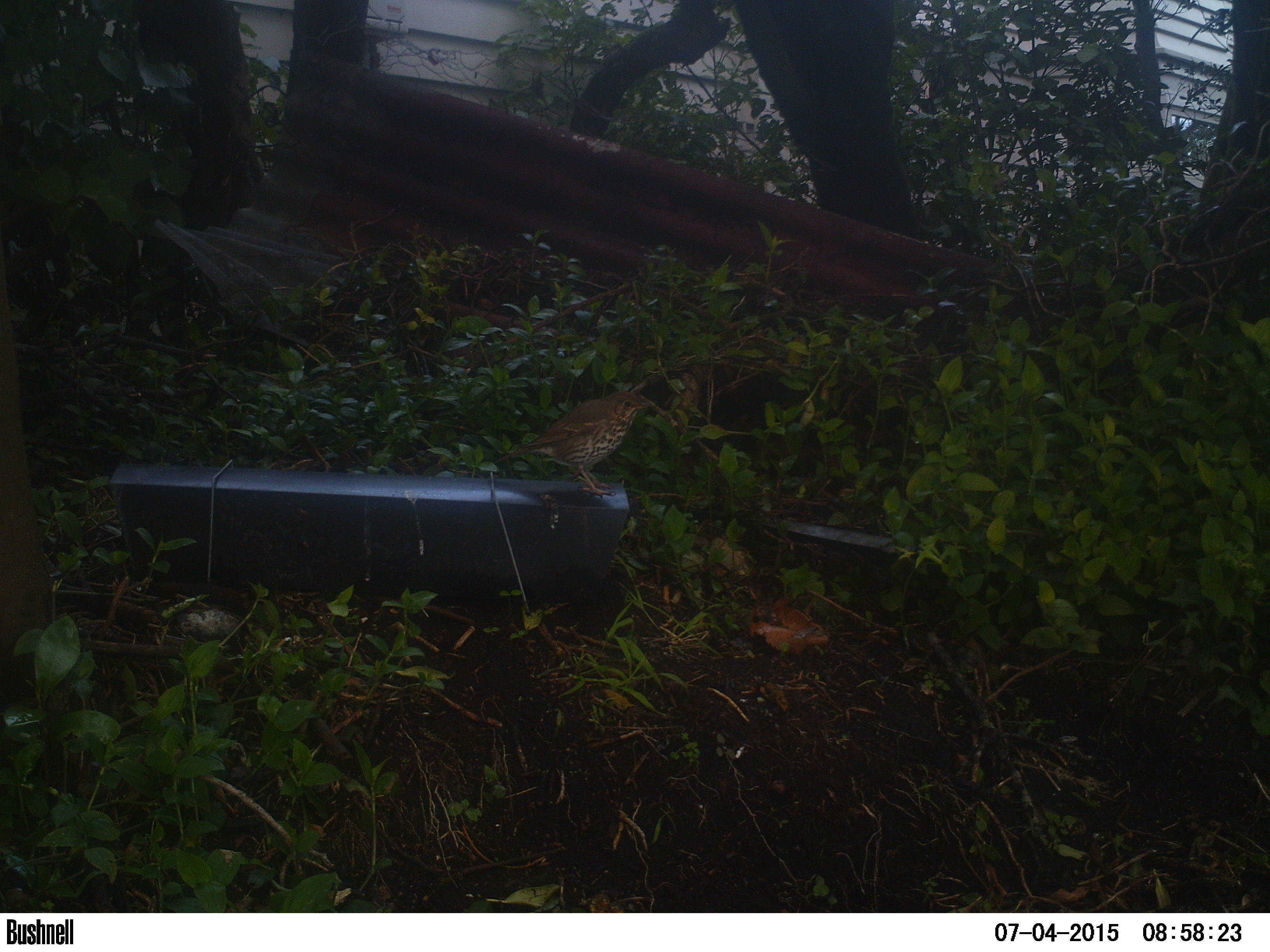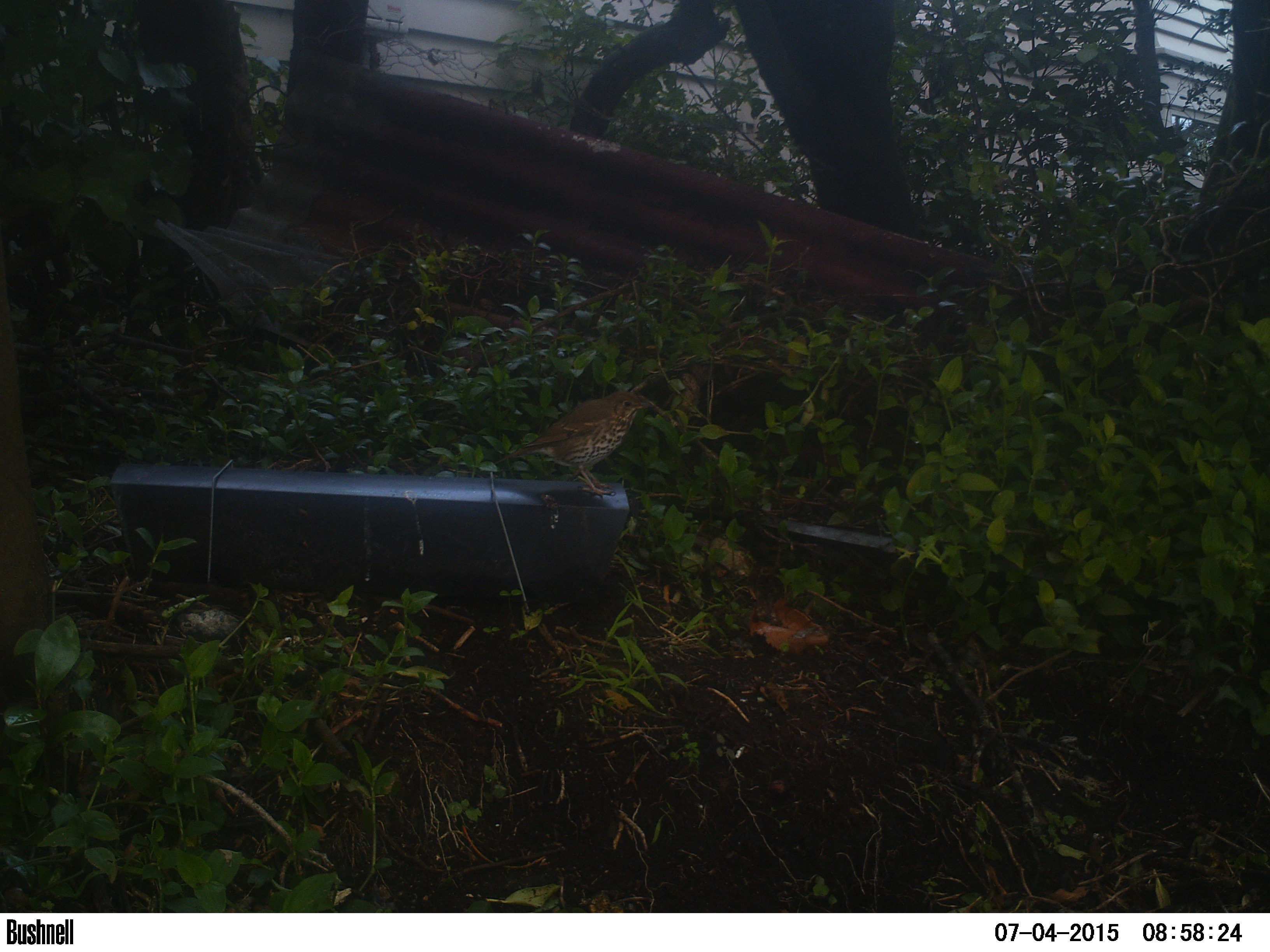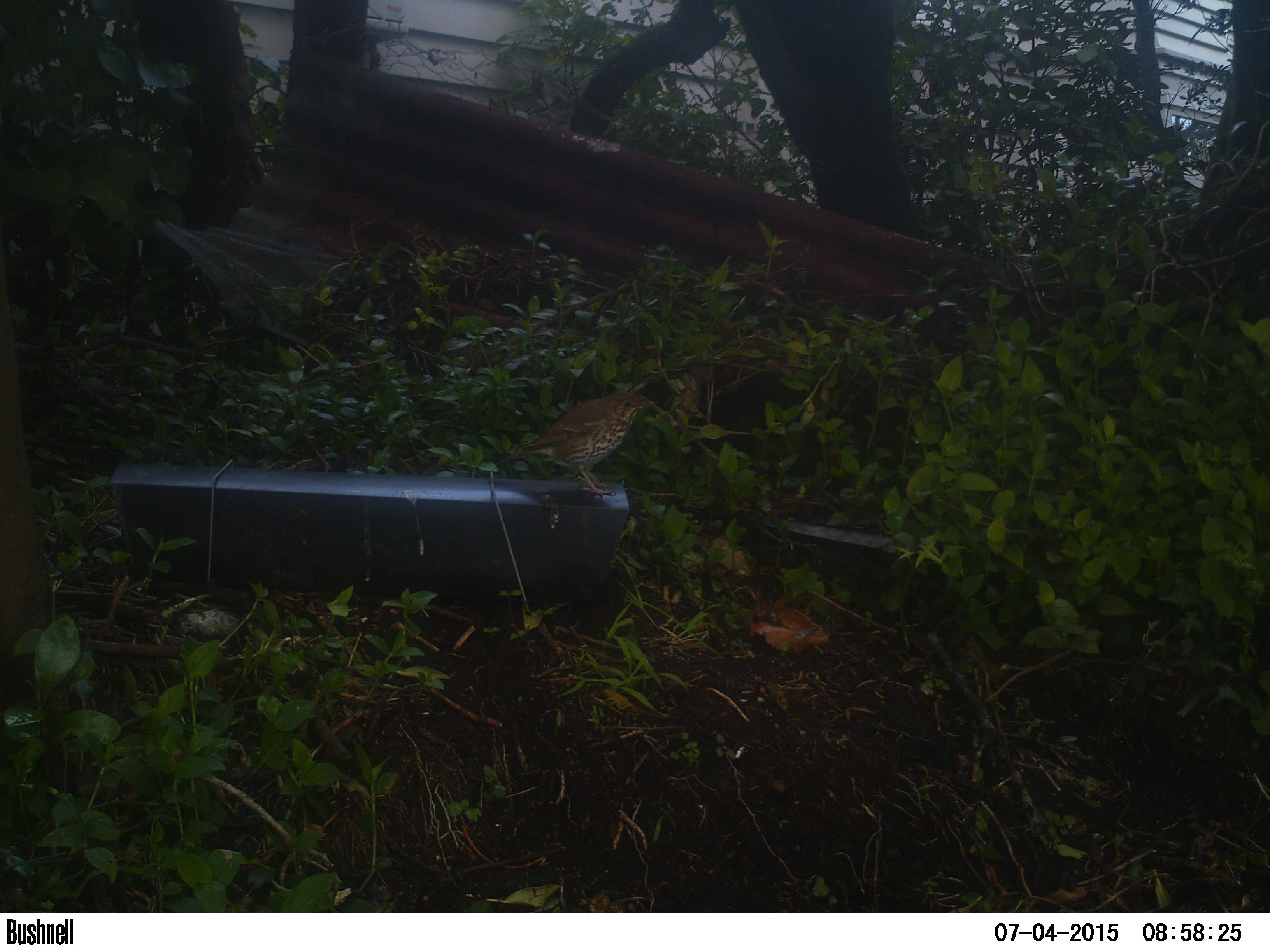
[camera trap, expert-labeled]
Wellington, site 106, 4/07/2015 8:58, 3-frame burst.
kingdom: Animalia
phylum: Chordata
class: Aves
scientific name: Aves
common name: bird